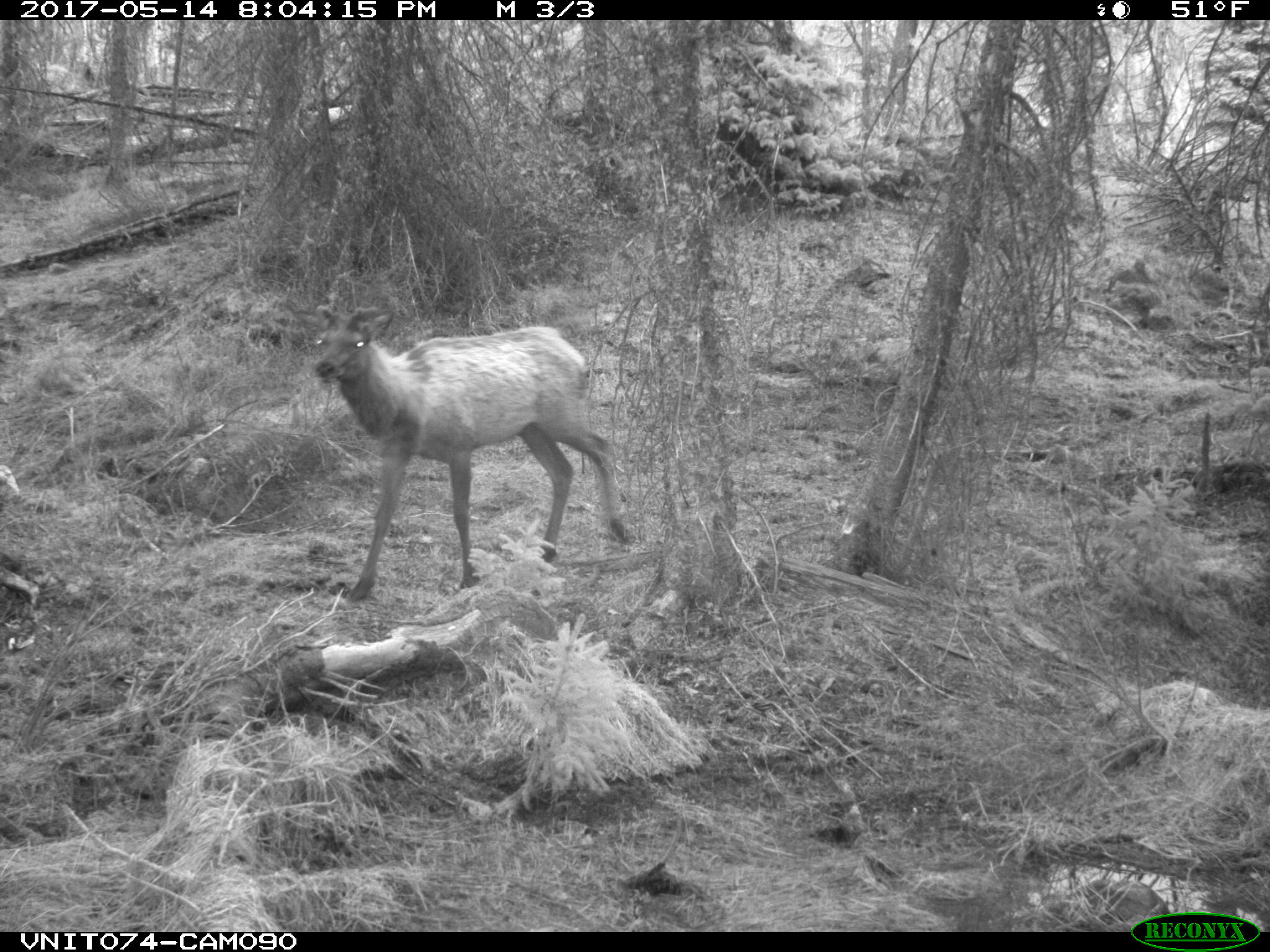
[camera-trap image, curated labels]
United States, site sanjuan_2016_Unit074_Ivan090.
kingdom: Animalia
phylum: Chordata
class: Mammalia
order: Artiodactyla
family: Cervidae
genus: Cervus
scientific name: Cervus elaphus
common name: red deer